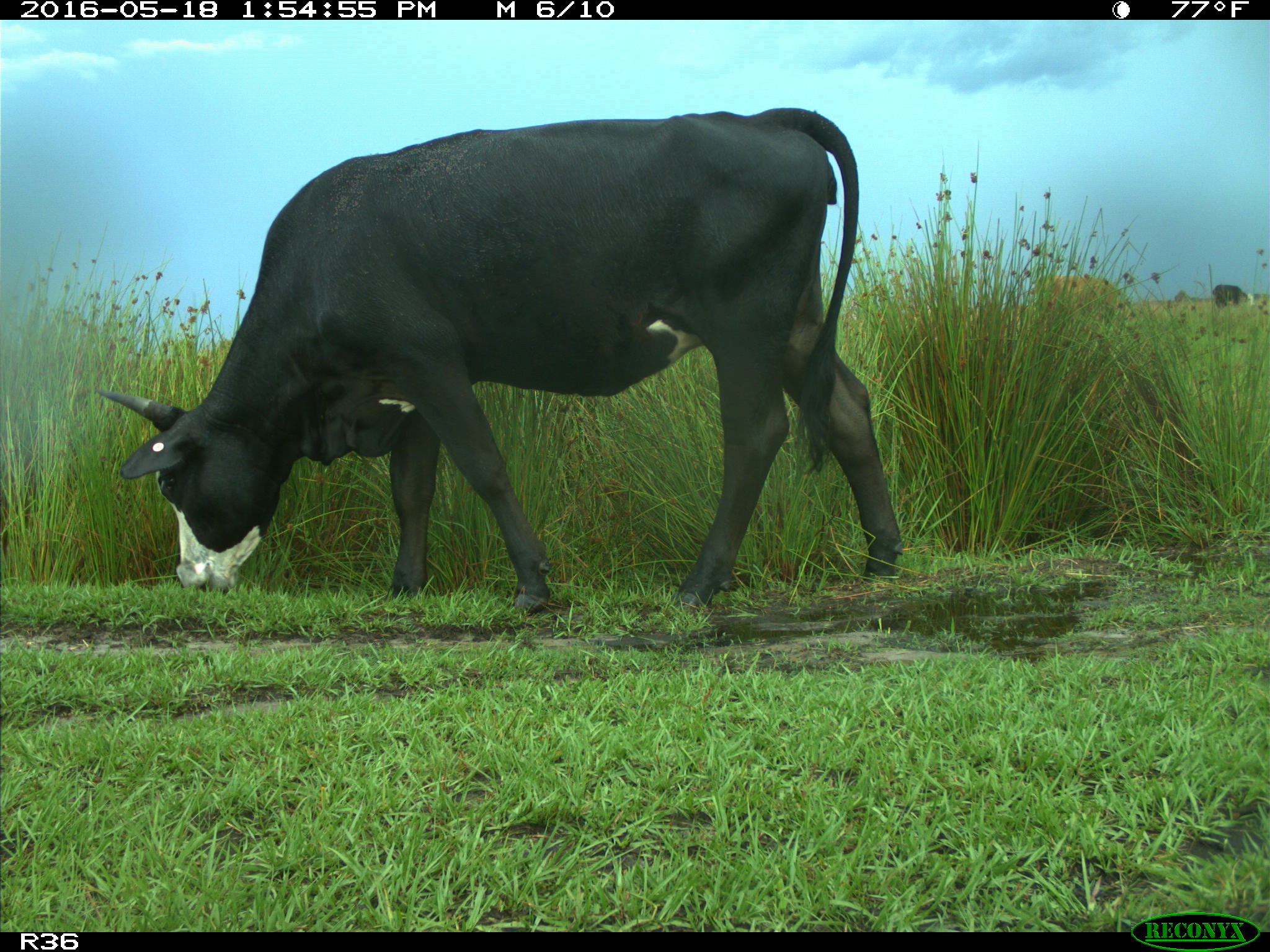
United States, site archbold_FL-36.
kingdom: Animalia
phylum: Chordata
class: Mammalia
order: Artiodactyla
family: Bovidae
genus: Bos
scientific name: Bos taurus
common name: domestic cow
Bos taurus (domestic cow).